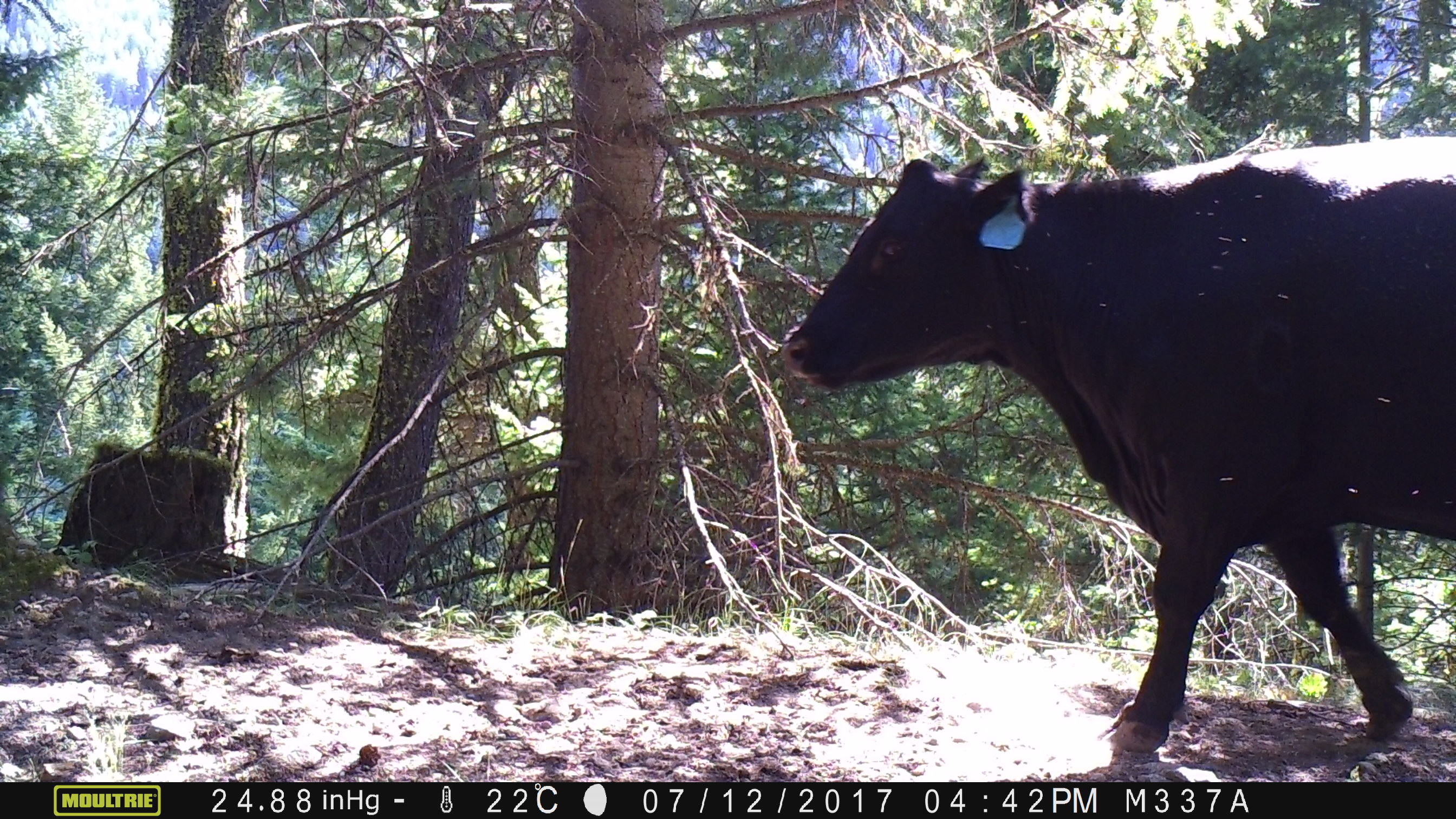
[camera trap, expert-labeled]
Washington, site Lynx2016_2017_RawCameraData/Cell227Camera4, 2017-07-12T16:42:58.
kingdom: Animalia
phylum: Chordata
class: Mammalia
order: Artiodactyla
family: Bovidae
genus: Bos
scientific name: Bos taurus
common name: domestic cattle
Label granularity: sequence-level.